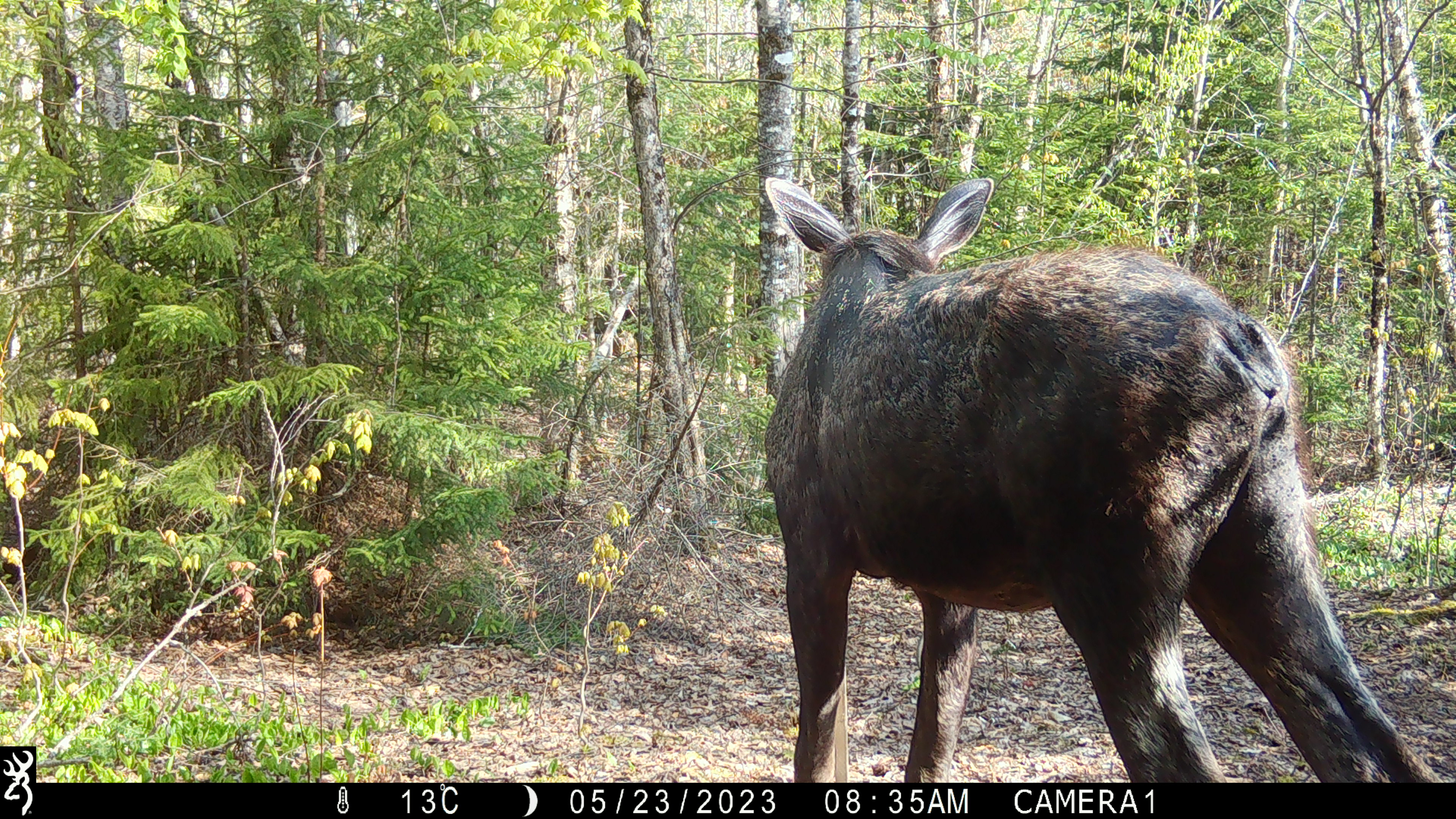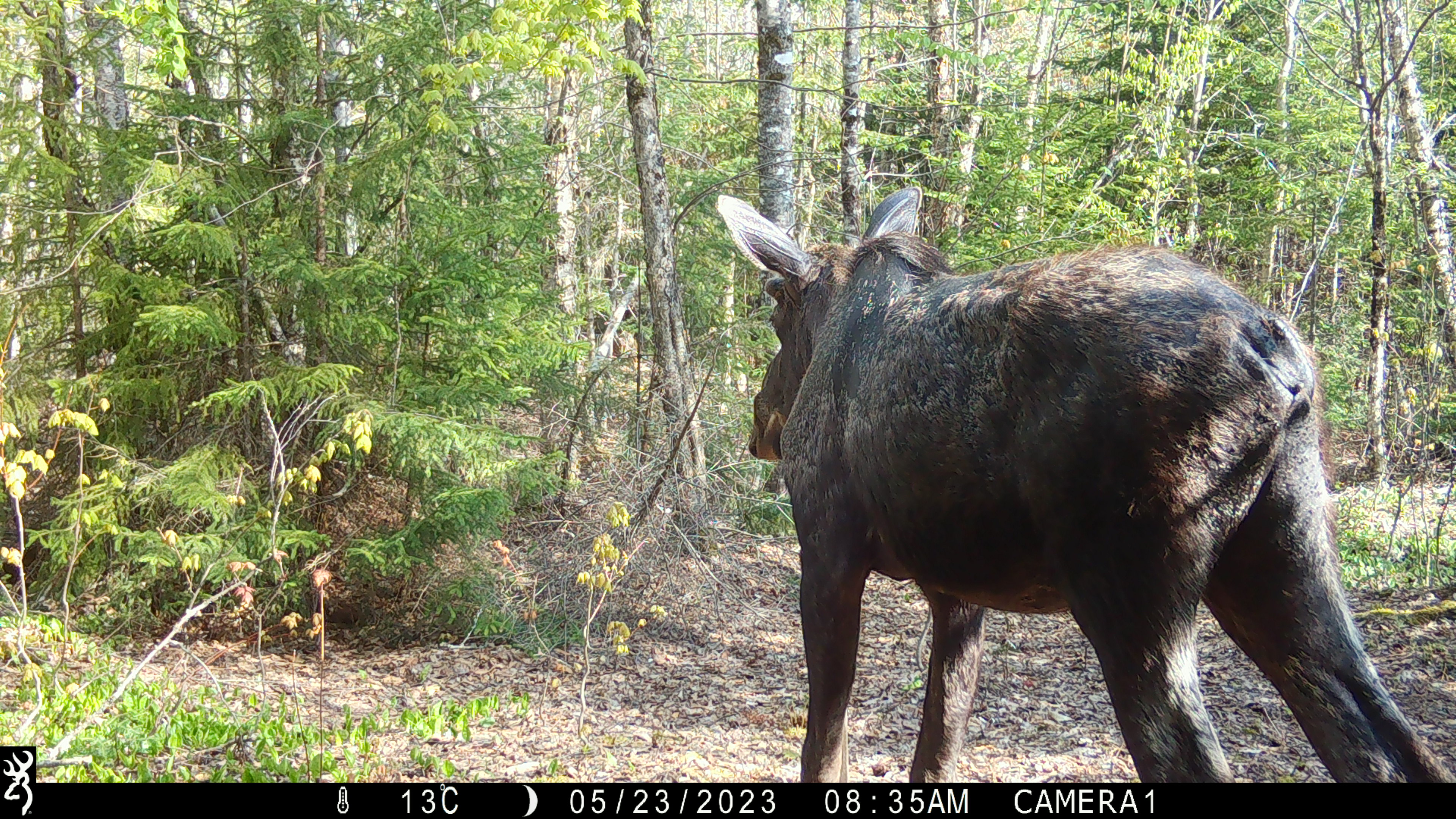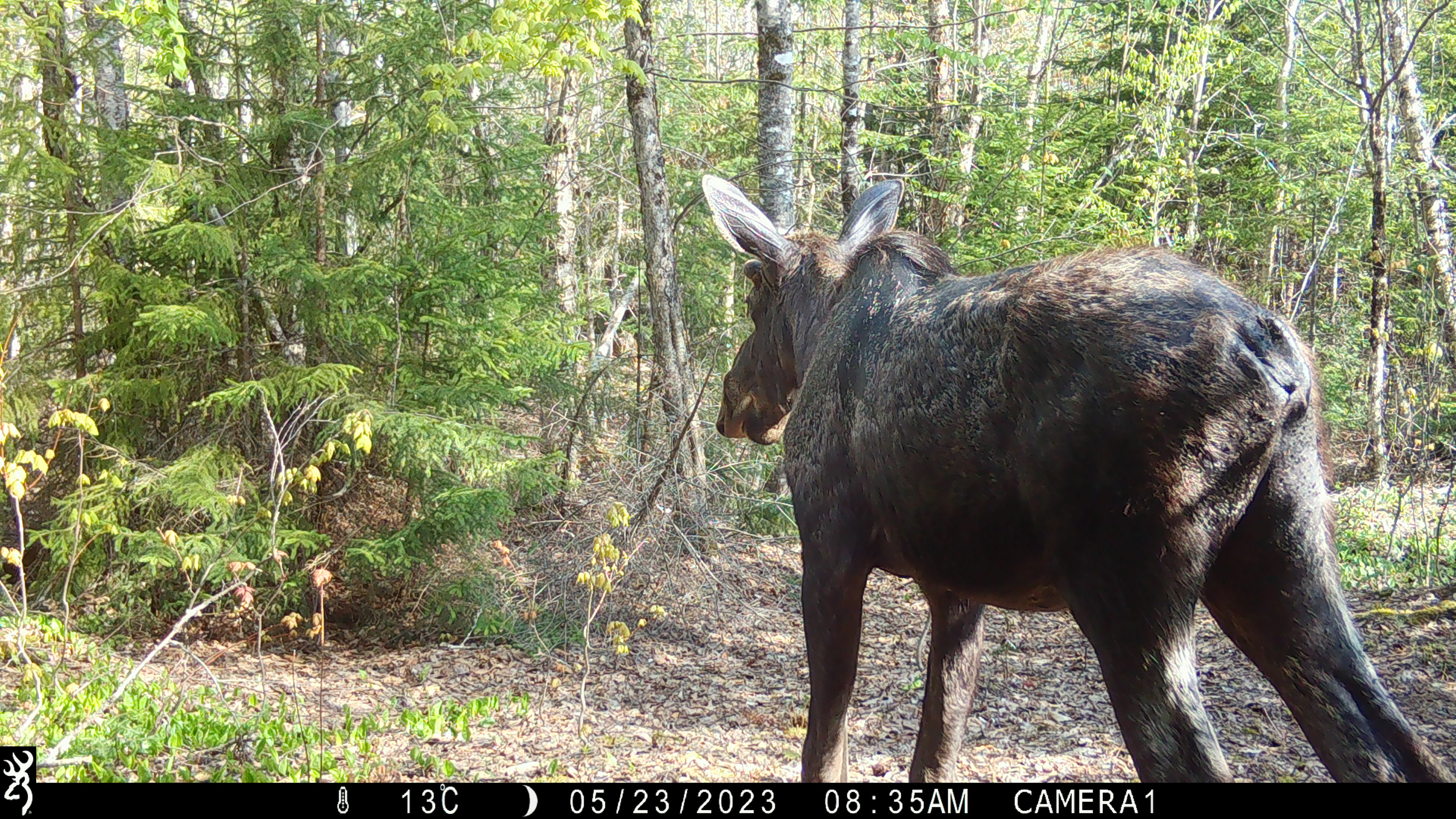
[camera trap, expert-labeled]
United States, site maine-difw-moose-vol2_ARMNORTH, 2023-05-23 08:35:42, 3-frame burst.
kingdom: Animalia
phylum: Chordata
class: Mammalia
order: Artiodactyla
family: Cervidae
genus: Alces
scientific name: Alces alces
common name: moose